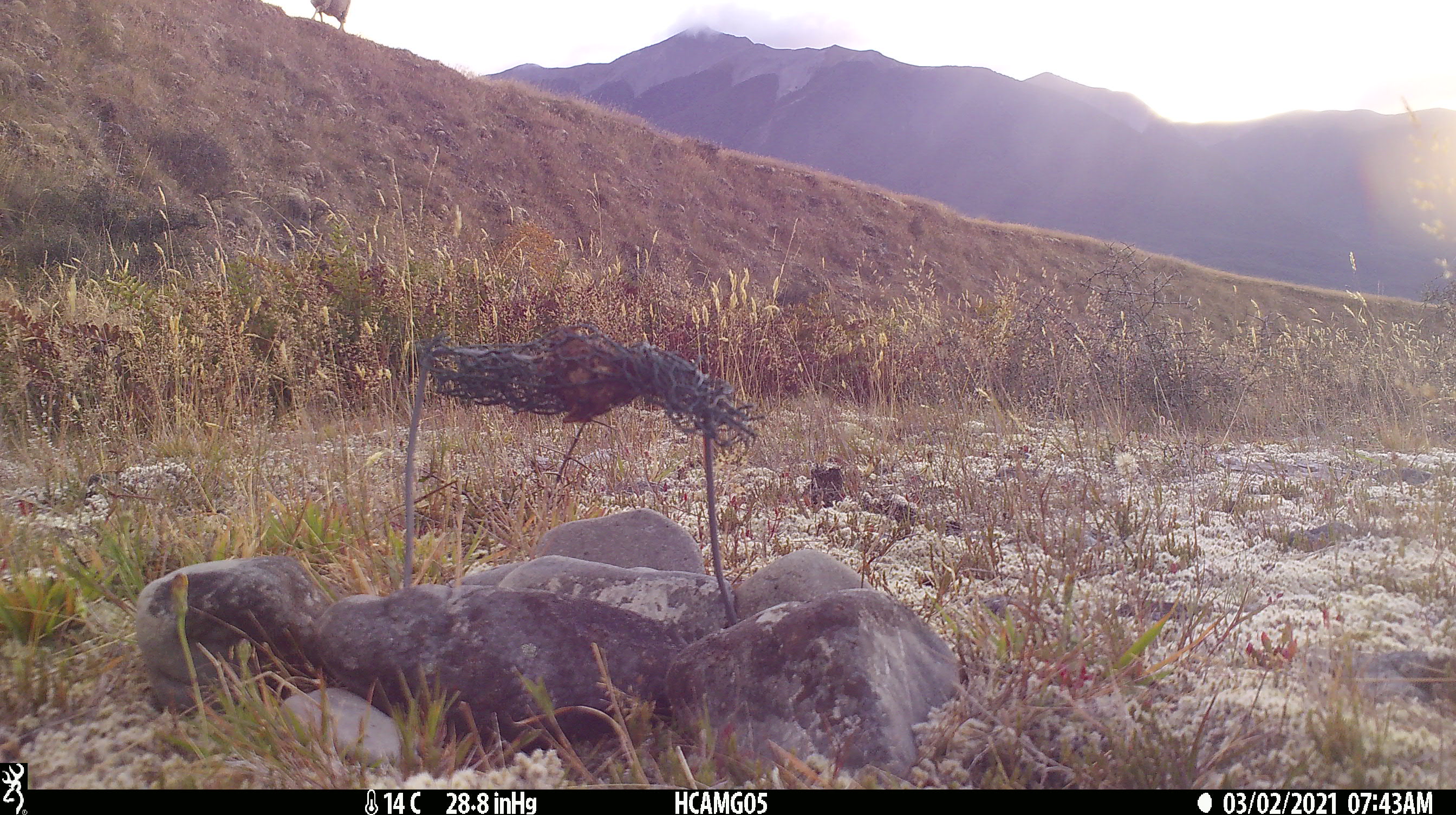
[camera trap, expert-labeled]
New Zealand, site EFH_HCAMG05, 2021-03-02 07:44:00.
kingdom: Animalia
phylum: Chordata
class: Mammalia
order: Artiodactyla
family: Bovidae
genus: Ovis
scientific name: Ovis aries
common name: domestic sheep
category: sheep